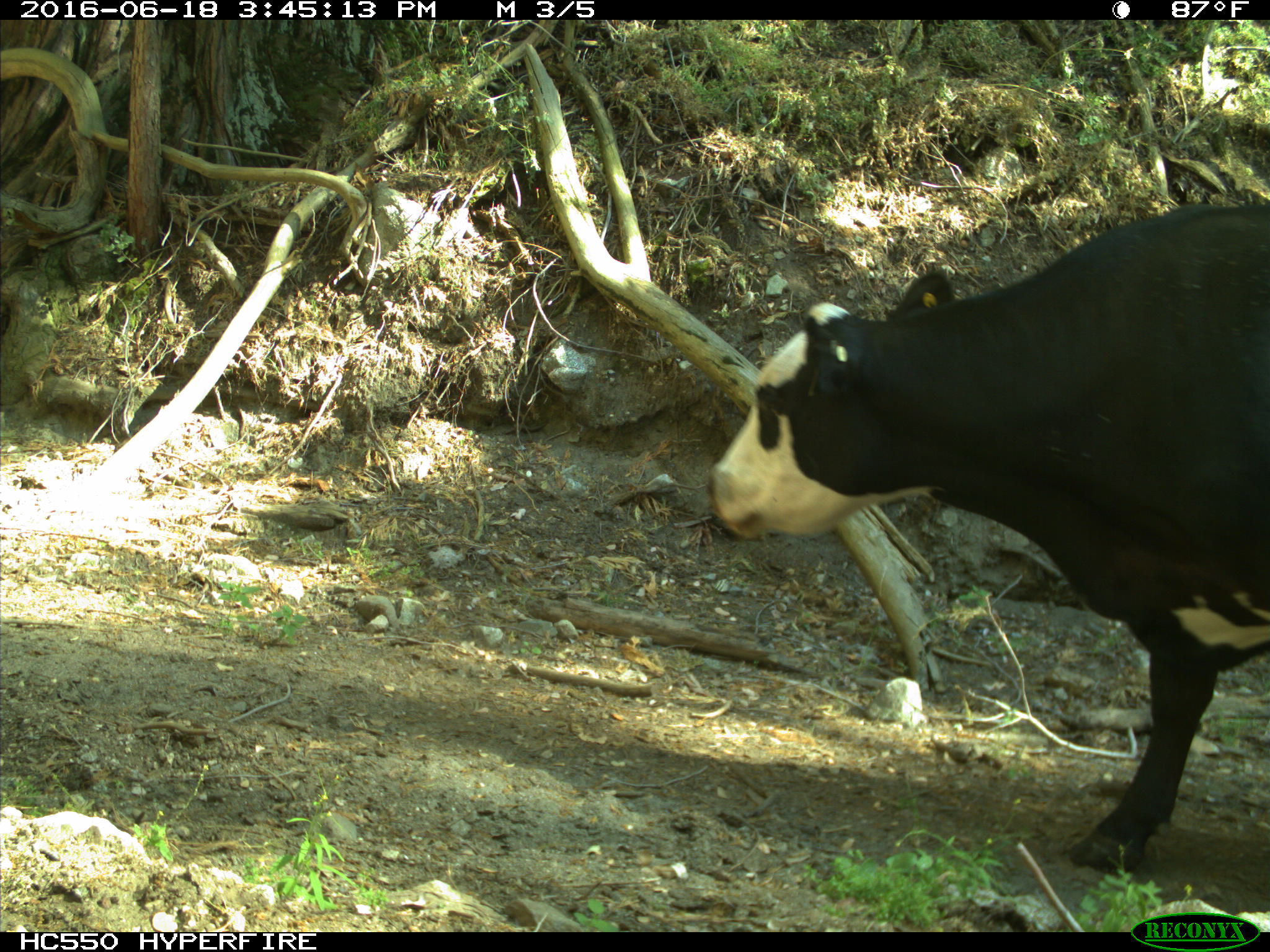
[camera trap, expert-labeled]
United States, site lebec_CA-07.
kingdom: Animalia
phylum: Chordata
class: Mammalia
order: Artiodactyla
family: Bovidae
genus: Bos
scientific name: Bos taurus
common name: domestic cow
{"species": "Bos taurus (domestic cow)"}